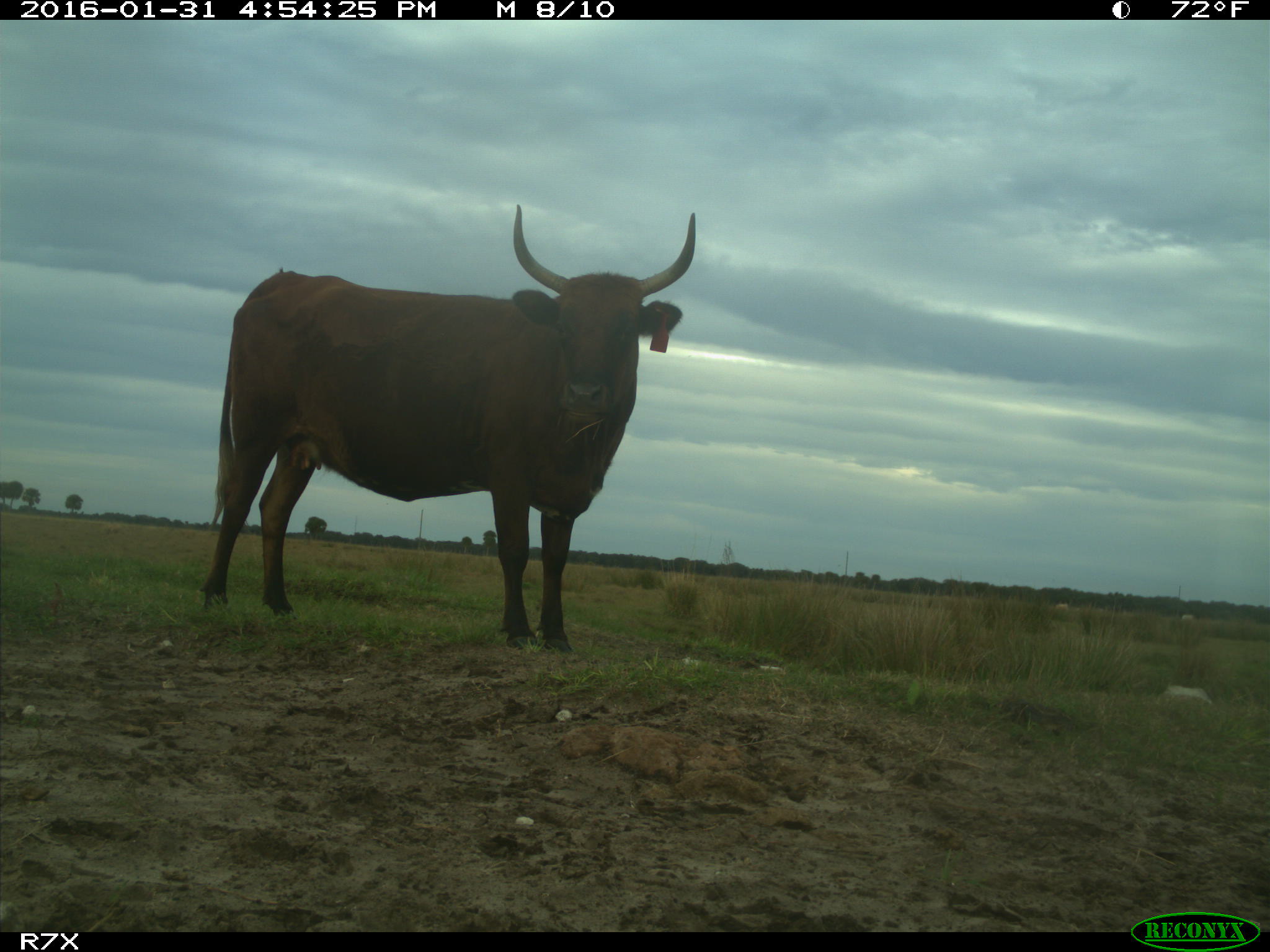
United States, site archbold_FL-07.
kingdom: Animalia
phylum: Chordata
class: Mammalia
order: Artiodactyla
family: Bovidae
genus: Bos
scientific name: Bos taurus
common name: domestic cow